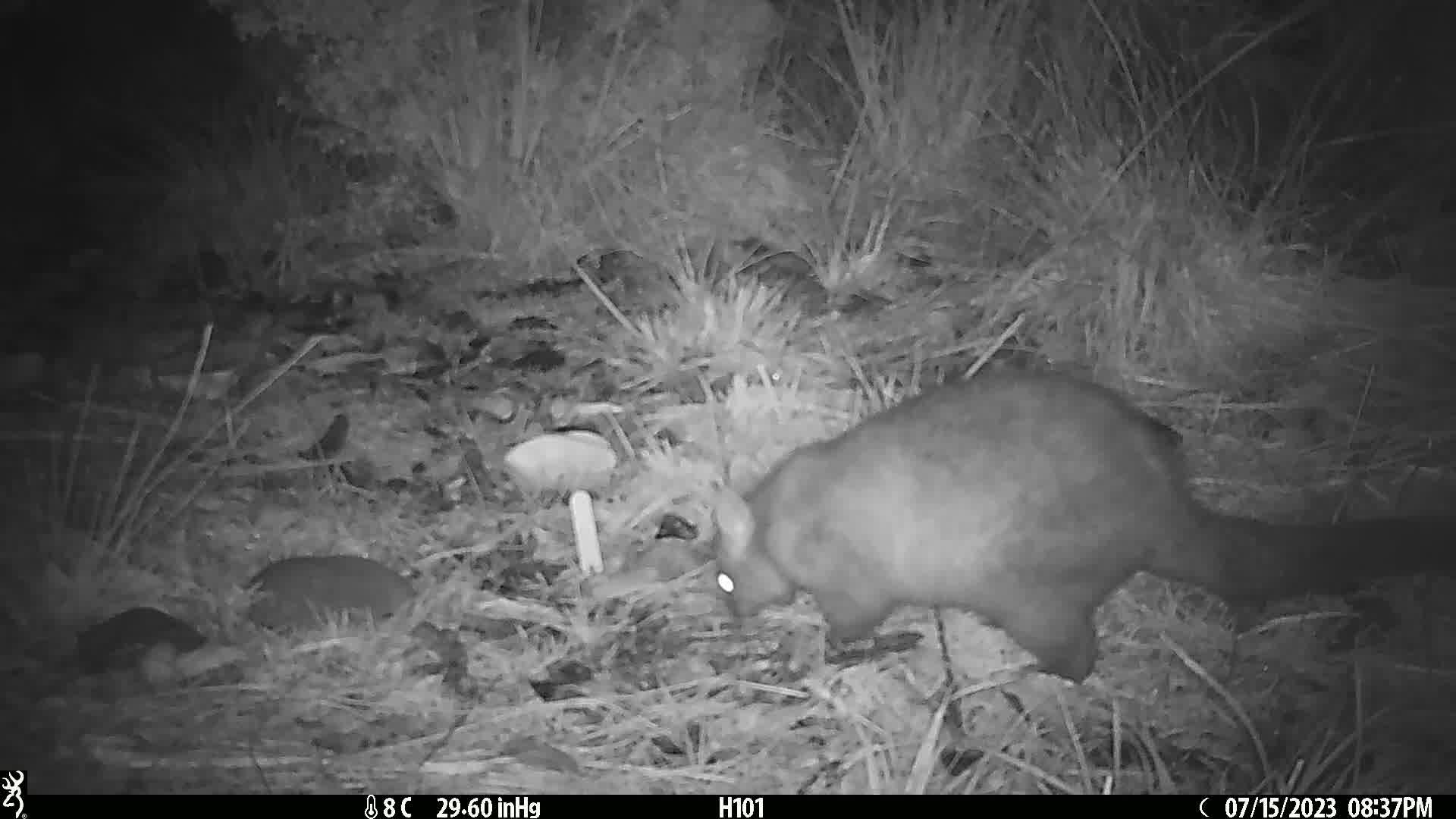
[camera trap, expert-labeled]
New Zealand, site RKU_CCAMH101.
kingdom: Animalia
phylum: Chordata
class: Mammalia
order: Diprotodontia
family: Phalangeridae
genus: Trichosurus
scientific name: Trichosurus vulpecula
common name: common brushtail possum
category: possum